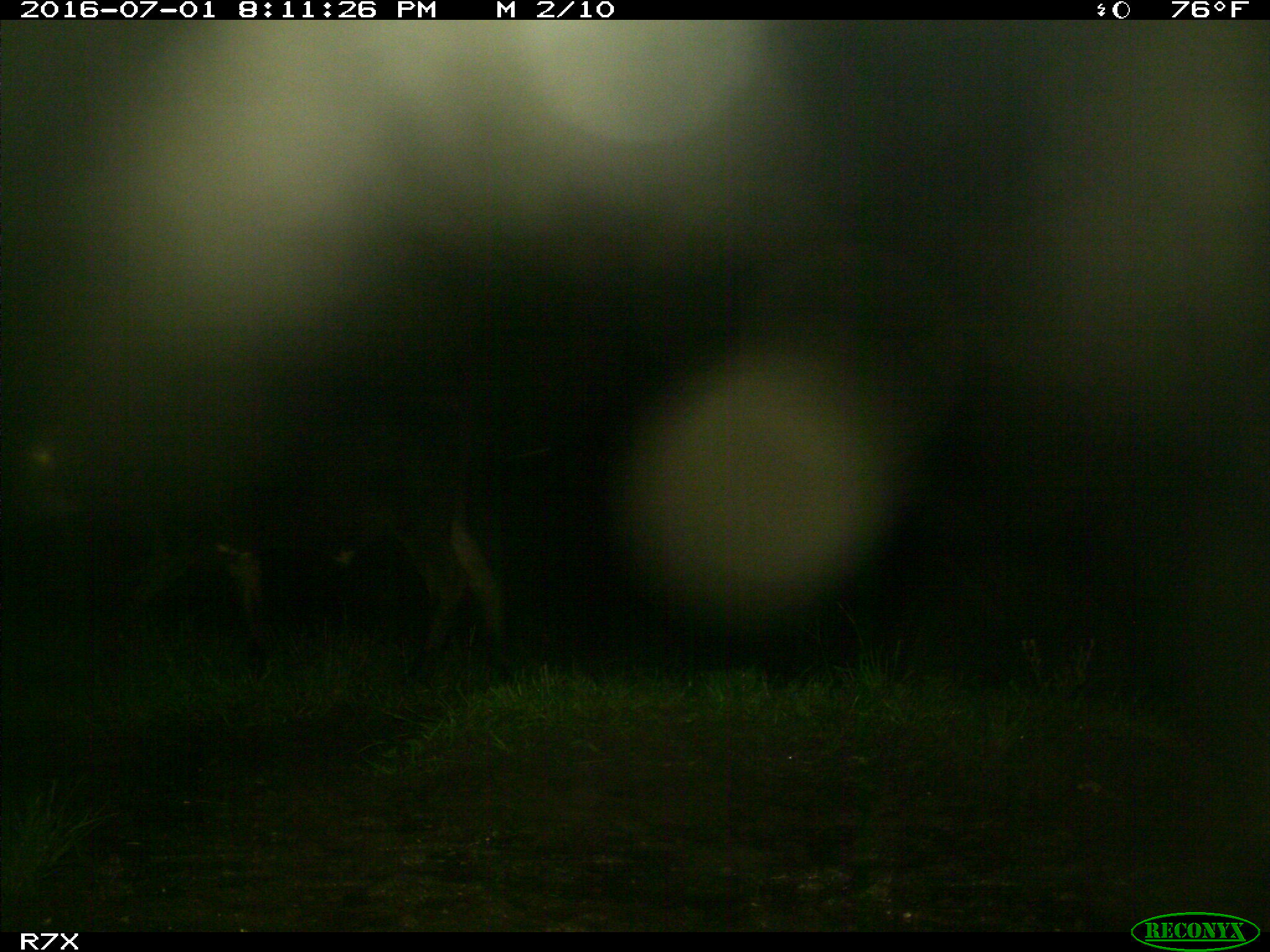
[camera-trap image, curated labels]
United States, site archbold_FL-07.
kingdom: Animalia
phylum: Chordata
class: Mammalia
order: Artiodactyla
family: Bovidae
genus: Bos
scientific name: Bos taurus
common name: domestic cow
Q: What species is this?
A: Bos taurus (domestic cow).